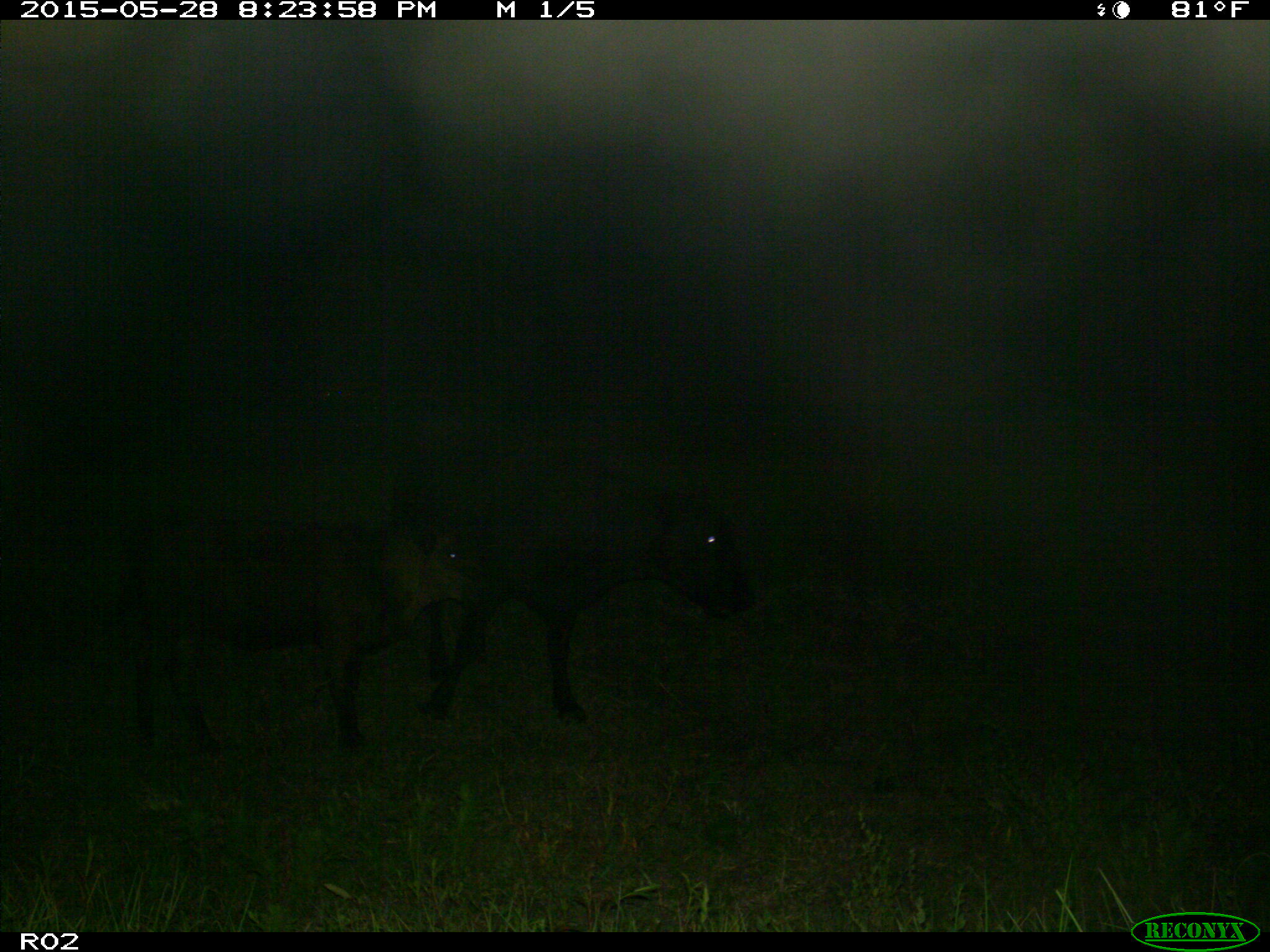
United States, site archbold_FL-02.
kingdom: Animalia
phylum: Chordata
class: Mammalia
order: Artiodactyla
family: Bovidae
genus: Bos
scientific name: Bos taurus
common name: domestic cow